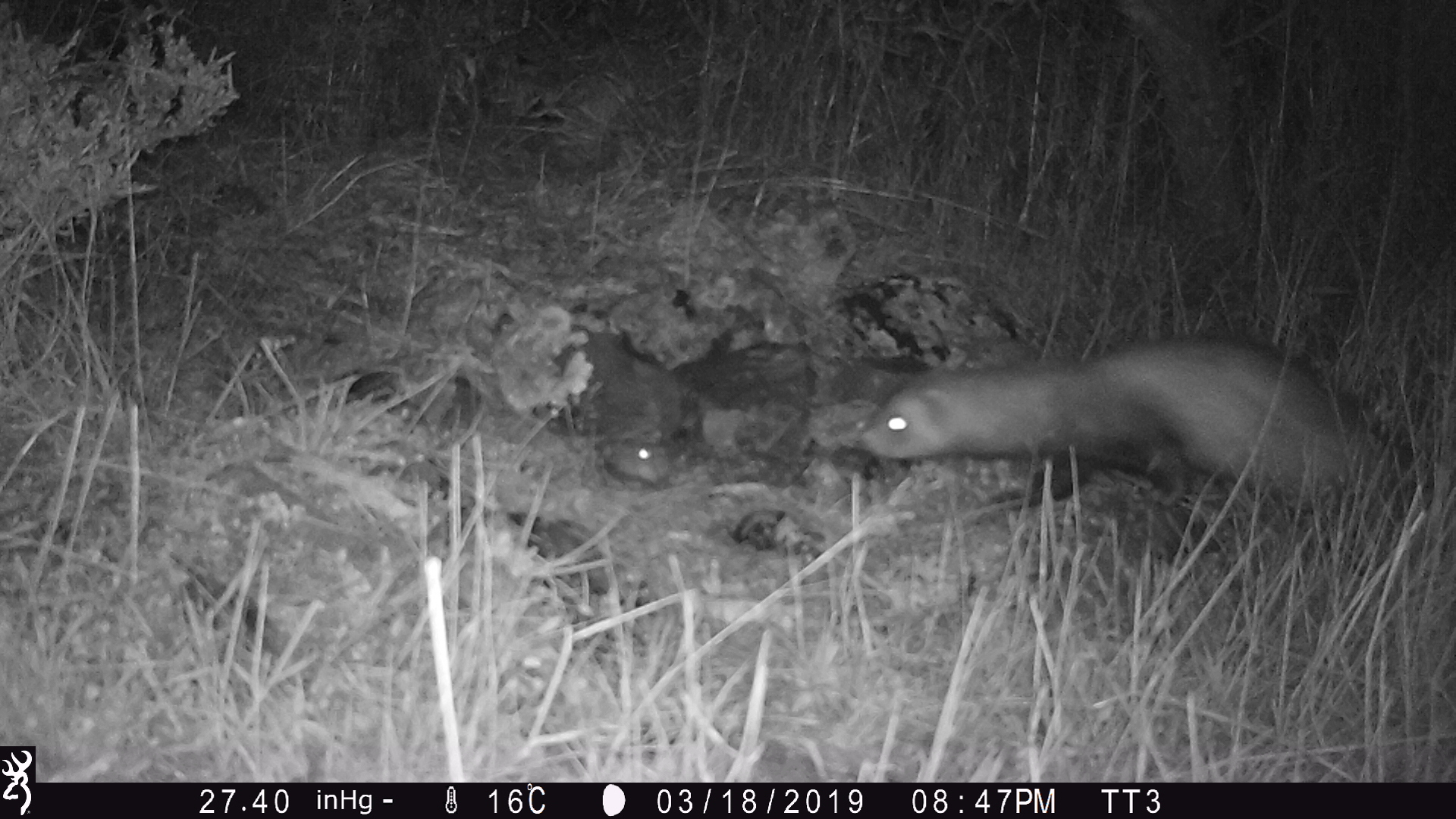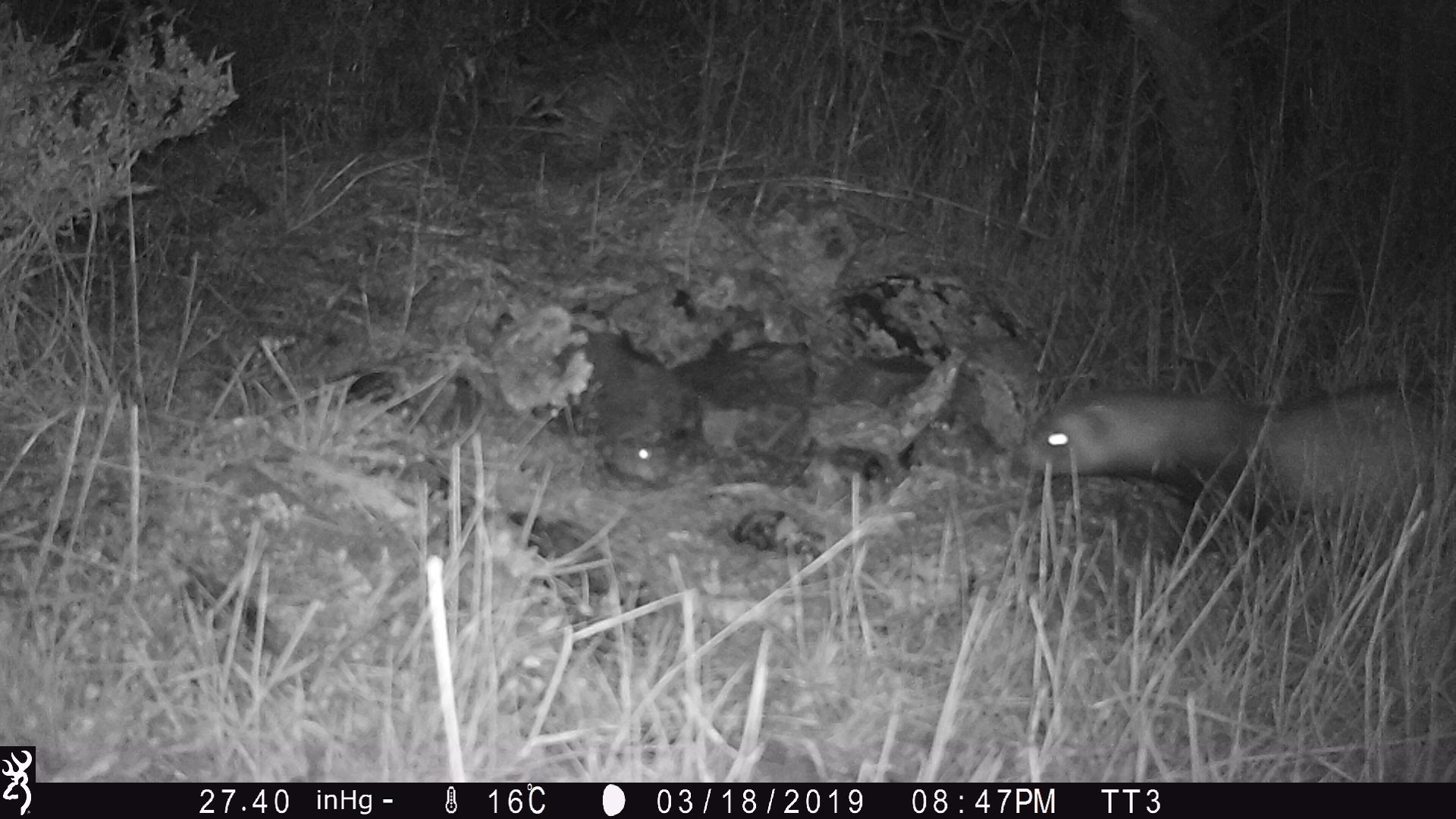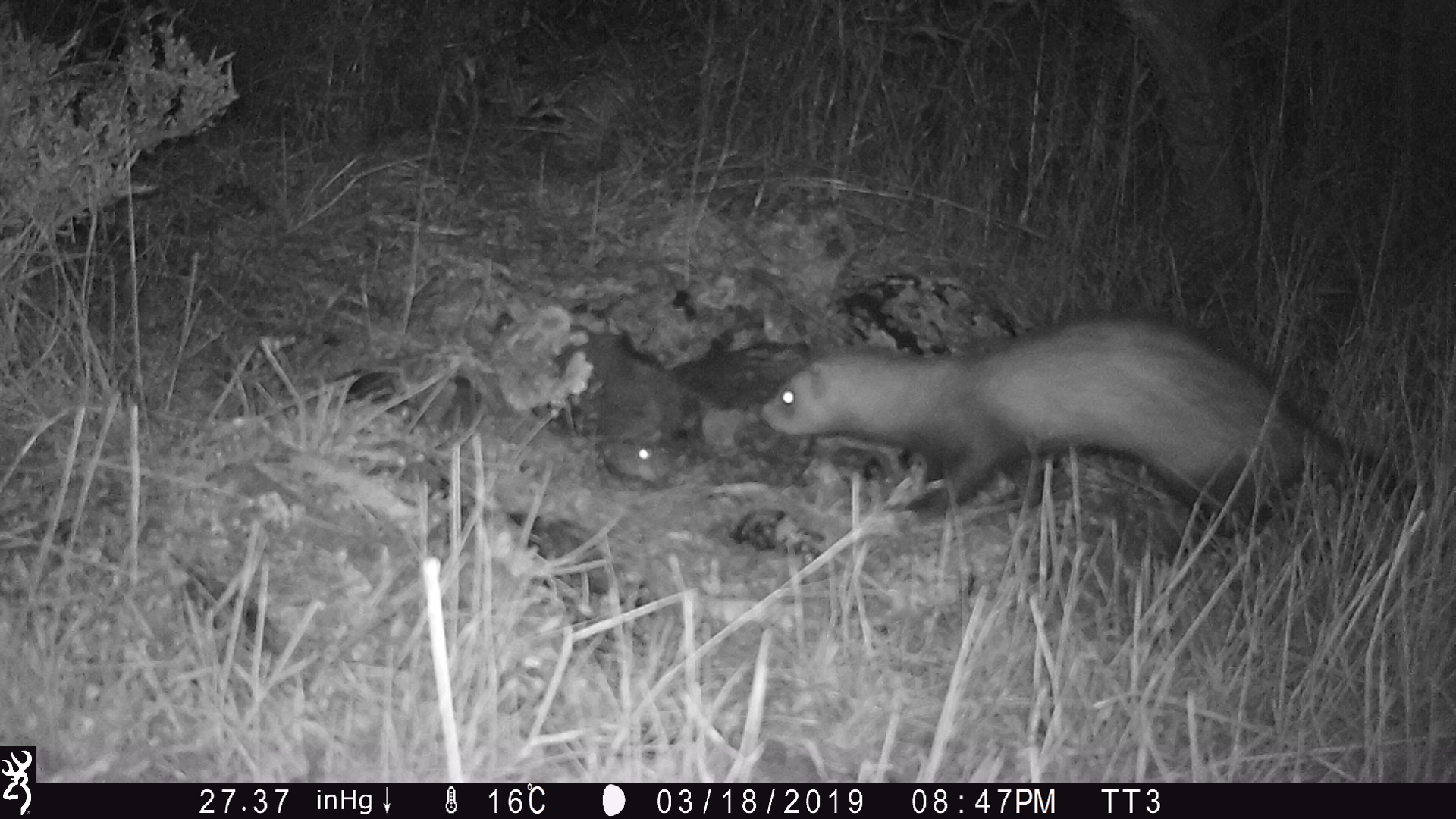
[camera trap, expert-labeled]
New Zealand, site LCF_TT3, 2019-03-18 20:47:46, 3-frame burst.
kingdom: Animalia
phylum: Chordata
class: Mammalia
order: Carnivora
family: Mustelidae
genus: Mustela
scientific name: Mustela furo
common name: ferret